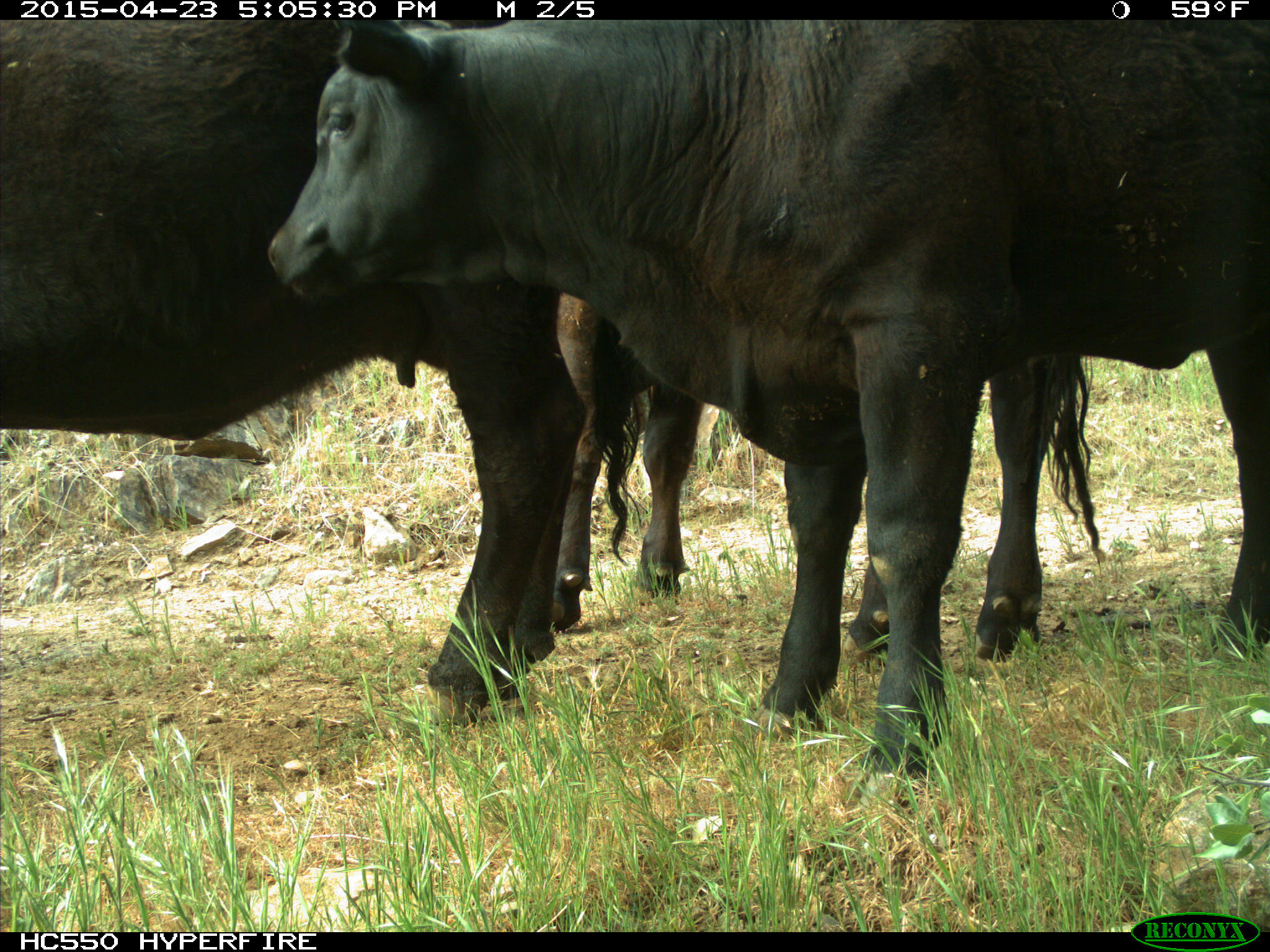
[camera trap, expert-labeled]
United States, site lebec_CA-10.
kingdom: Animalia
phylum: Chordata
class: Mammalia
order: Artiodactyla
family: Bovidae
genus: Bos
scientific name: Bos taurus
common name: domestic cow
Bos taurus (domestic cow).